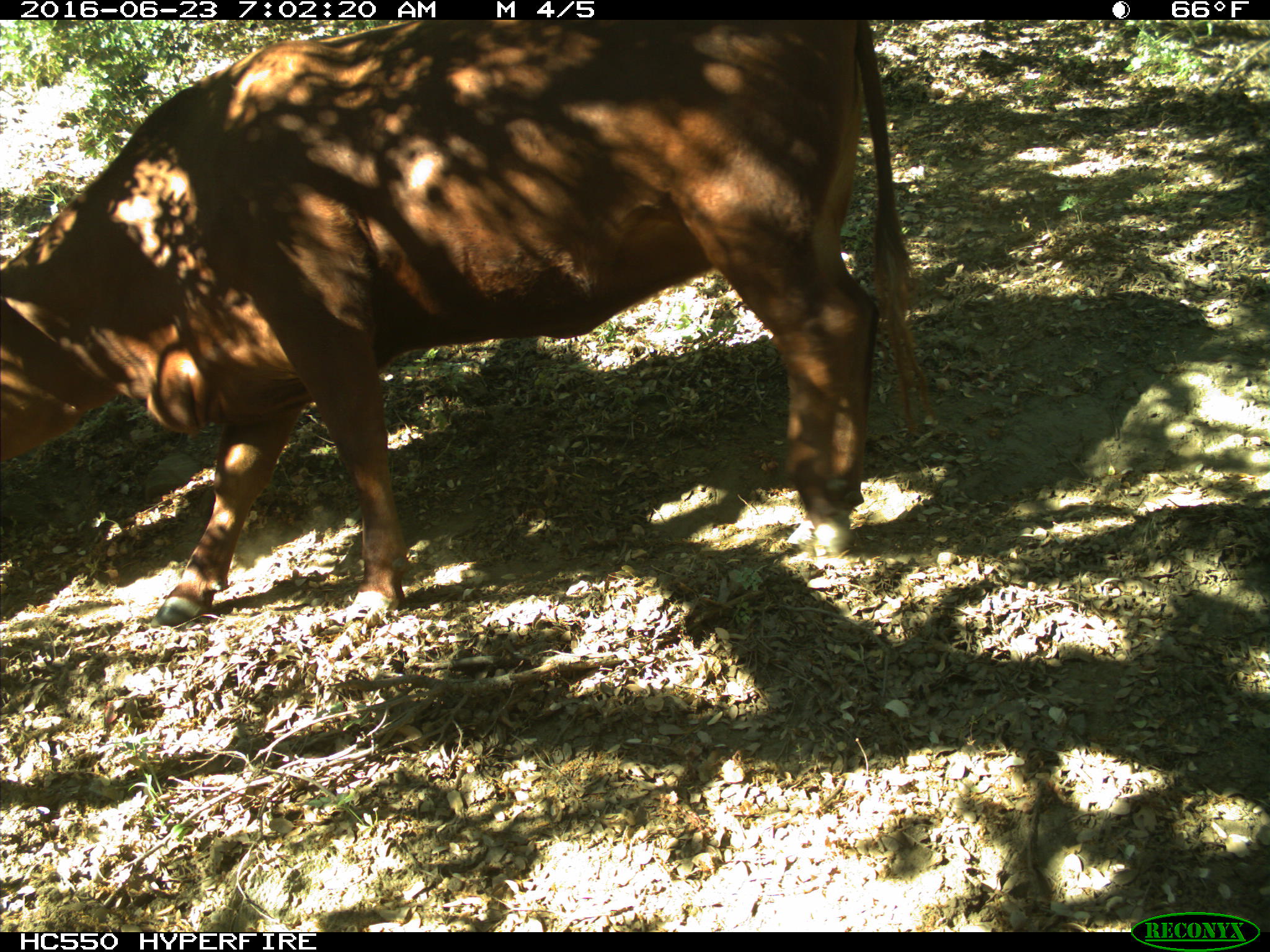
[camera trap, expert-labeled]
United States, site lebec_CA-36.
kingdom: Animalia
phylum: Chordata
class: Mammalia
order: Artiodactyla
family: Bovidae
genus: Bos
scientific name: Bos taurus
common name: domestic cow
Bos taurus (domestic cow).